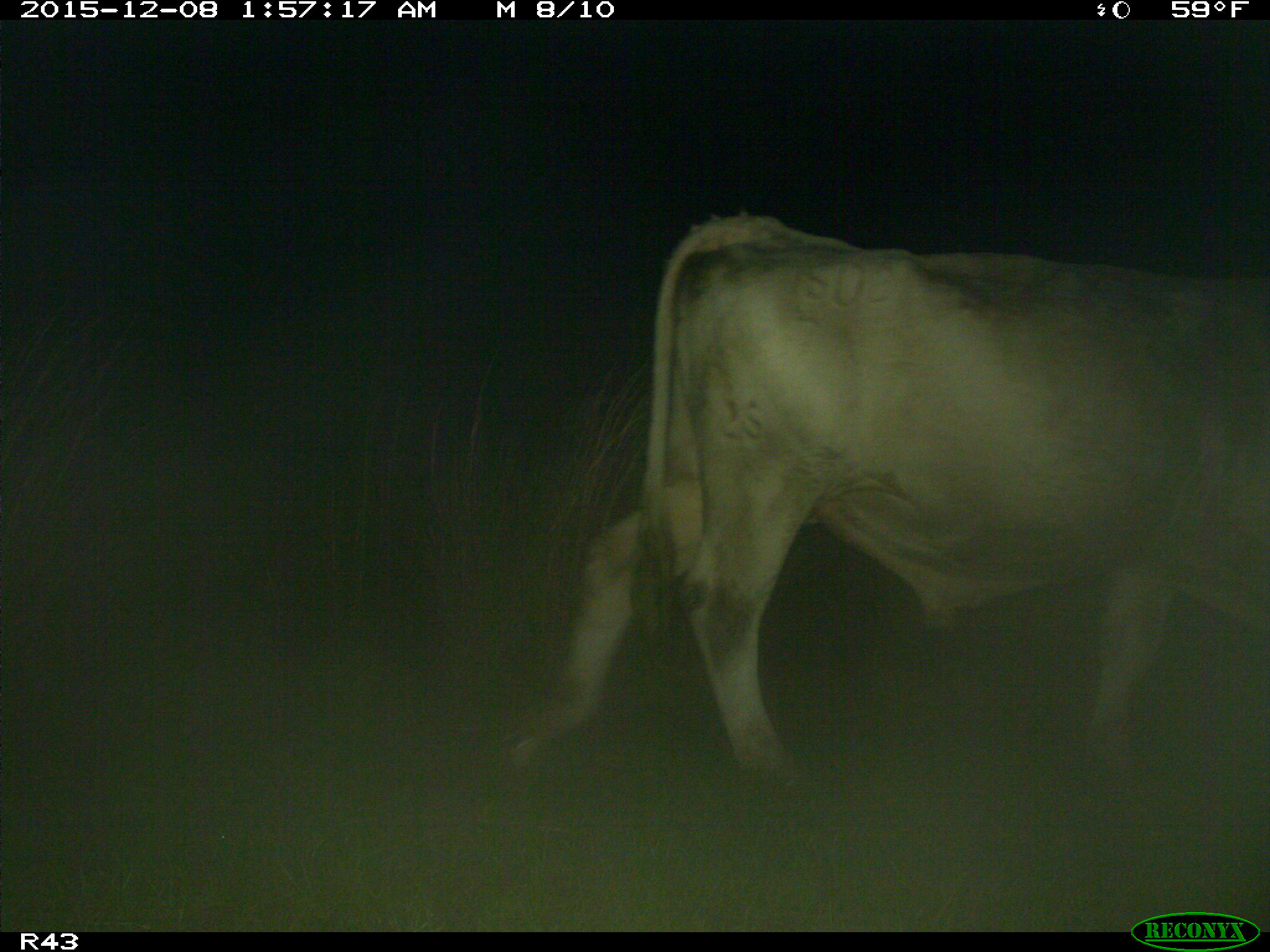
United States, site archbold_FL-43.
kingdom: Animalia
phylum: Chordata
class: Mammalia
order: Artiodactyla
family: Bovidae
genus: Bos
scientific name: Bos taurus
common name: domestic cow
Bos taurus (domestic cow).